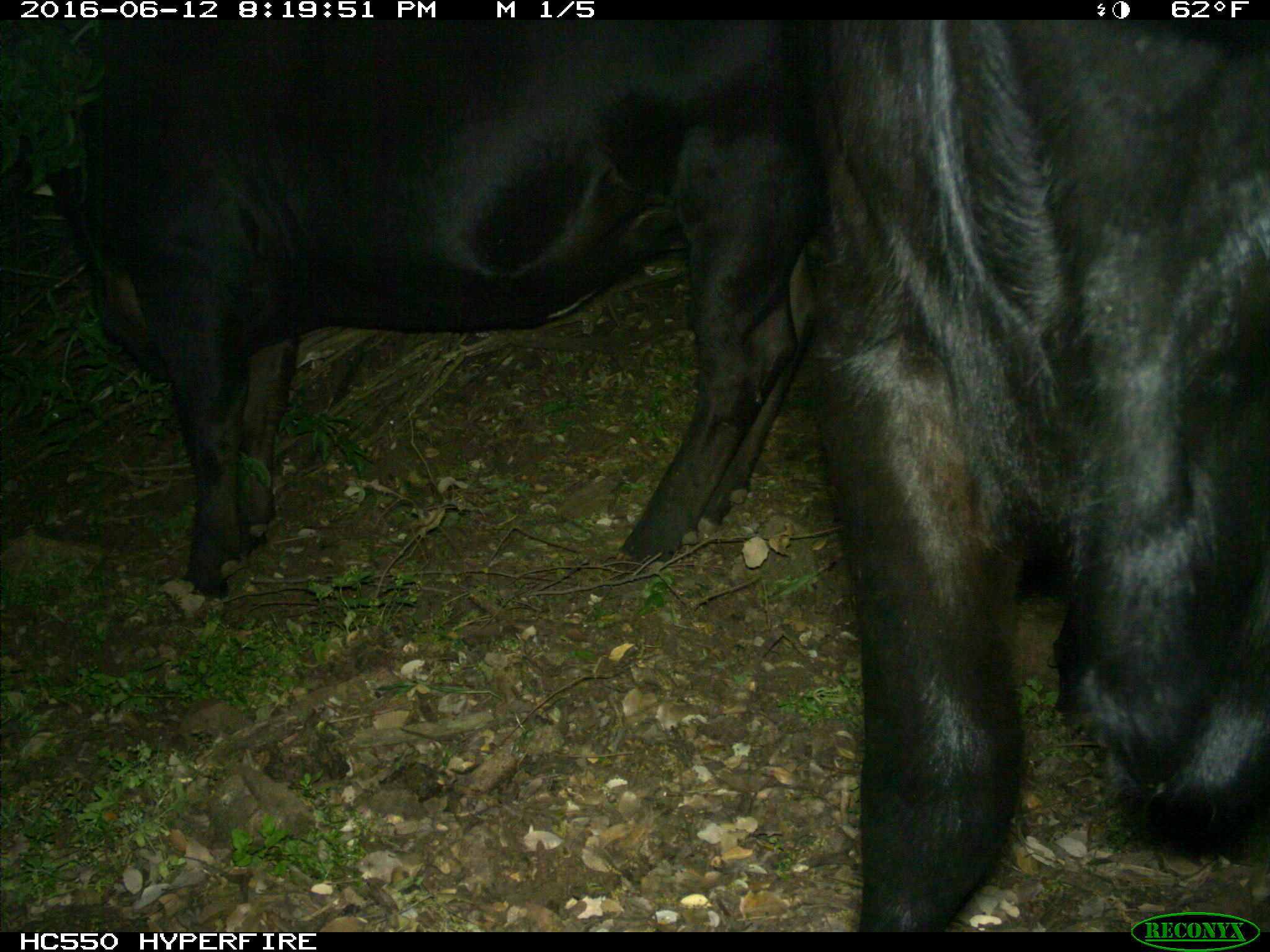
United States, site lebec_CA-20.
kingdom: Animalia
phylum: Chordata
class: Mammalia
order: Artiodactyla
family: Bovidae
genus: Bos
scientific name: Bos taurus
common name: domestic cow